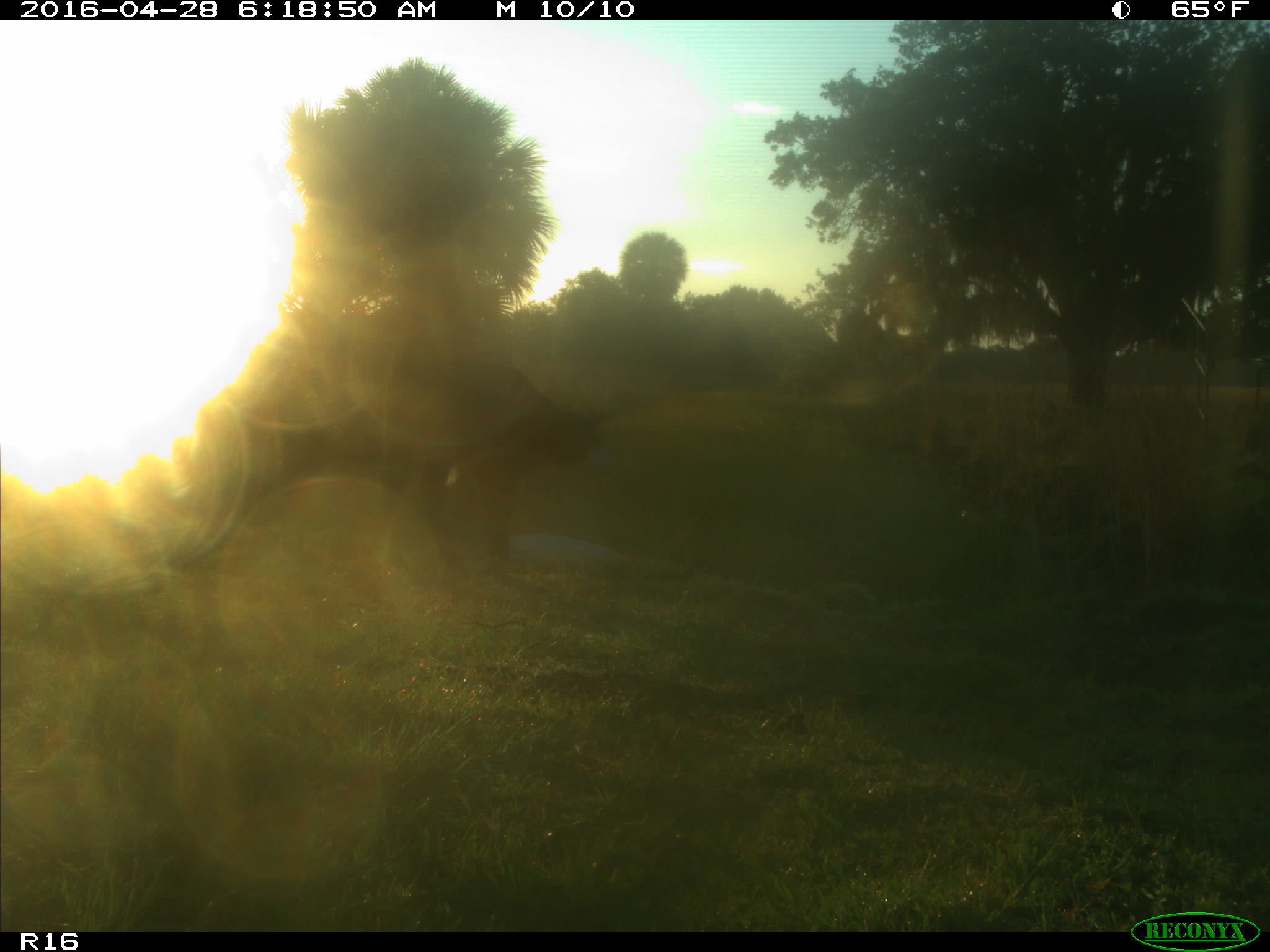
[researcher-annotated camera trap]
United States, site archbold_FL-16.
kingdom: Animalia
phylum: Chordata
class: Mammalia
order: Artiodactyla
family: Bovidae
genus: Bos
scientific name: Bos taurus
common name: domestic cow